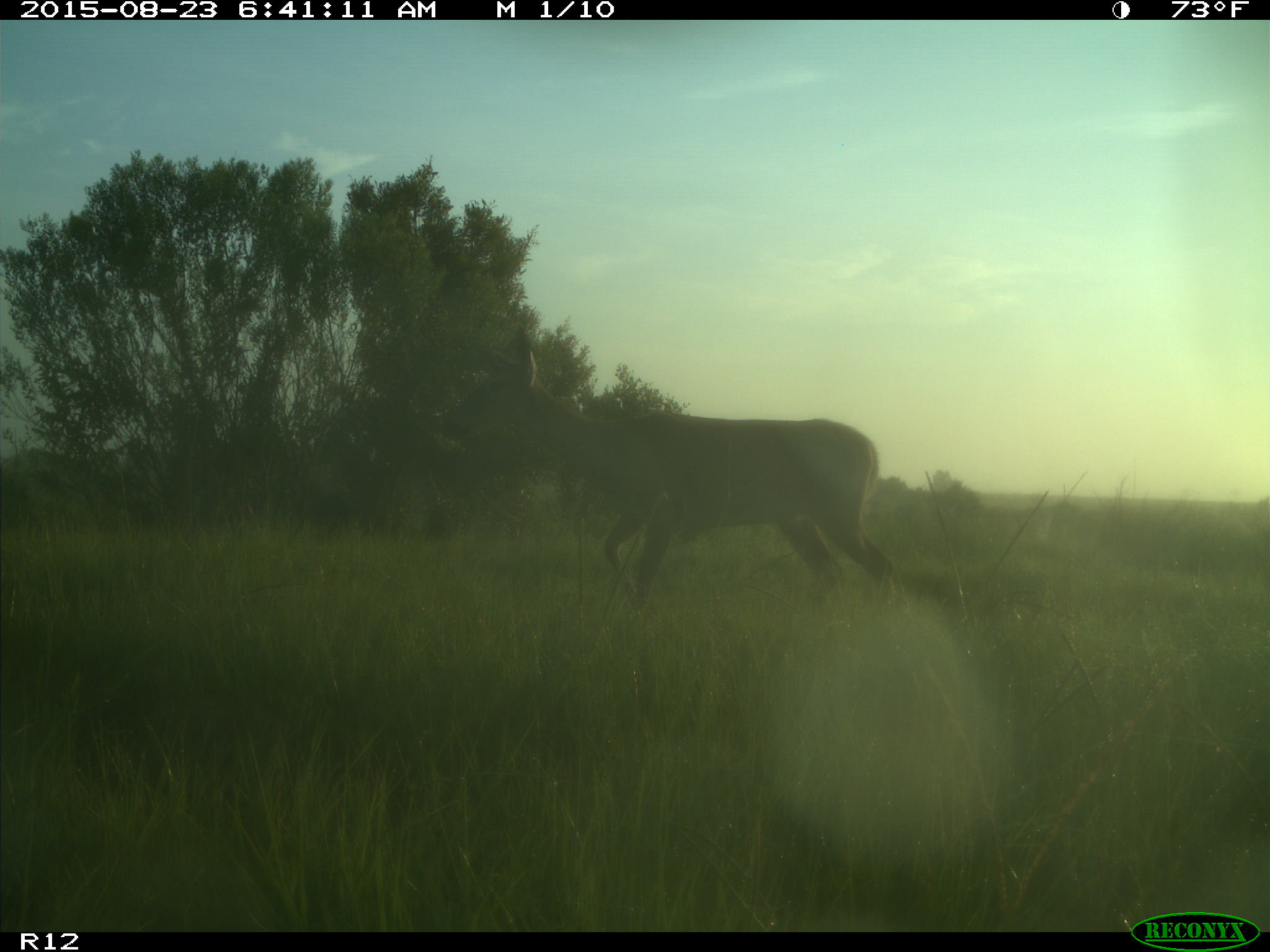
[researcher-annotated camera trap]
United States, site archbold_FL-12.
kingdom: Animalia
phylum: Chordata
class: Mammalia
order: Artiodactyla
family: Cervidae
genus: Odocoileus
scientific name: Odocoileus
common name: deer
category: unidentified deer